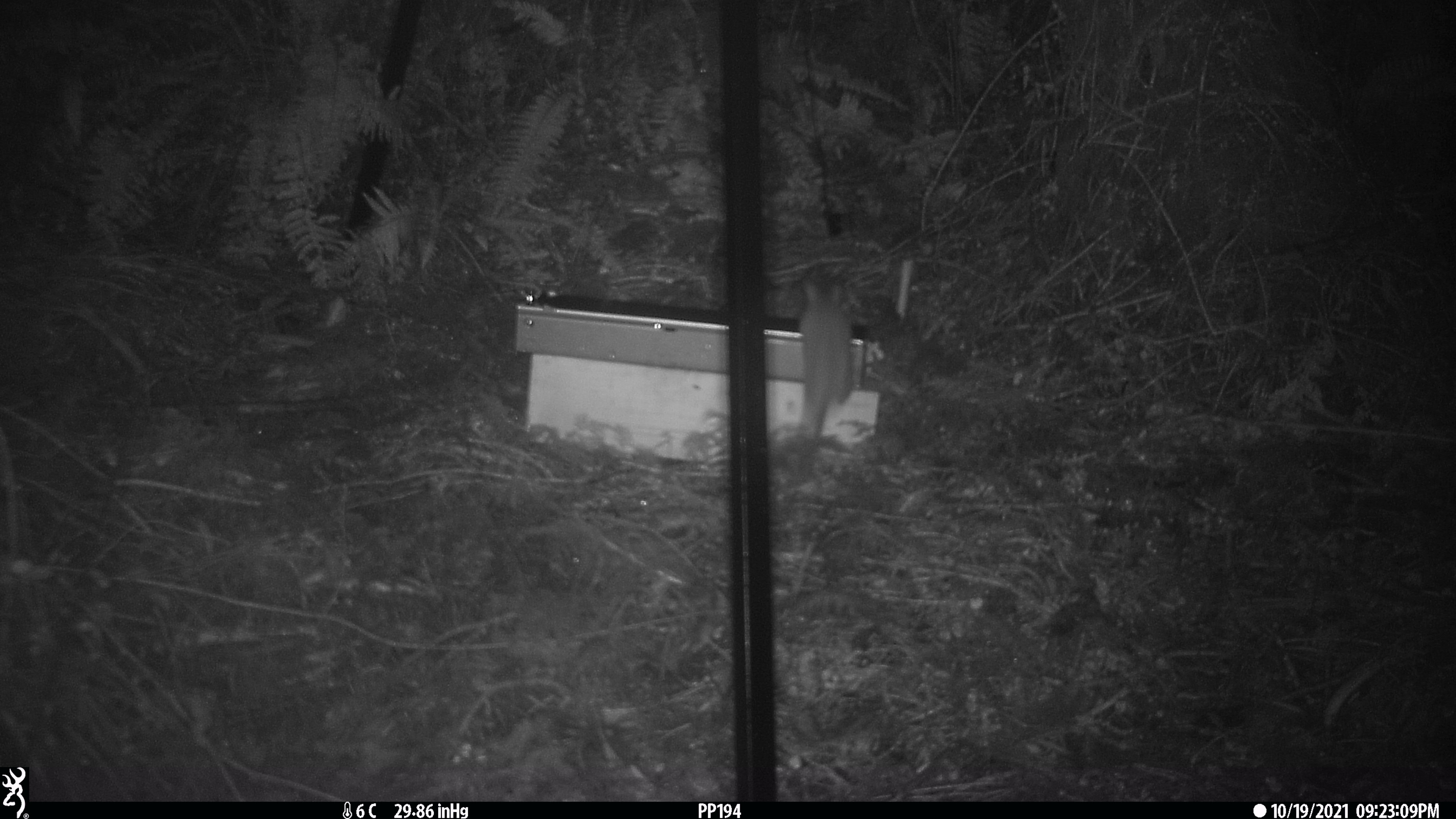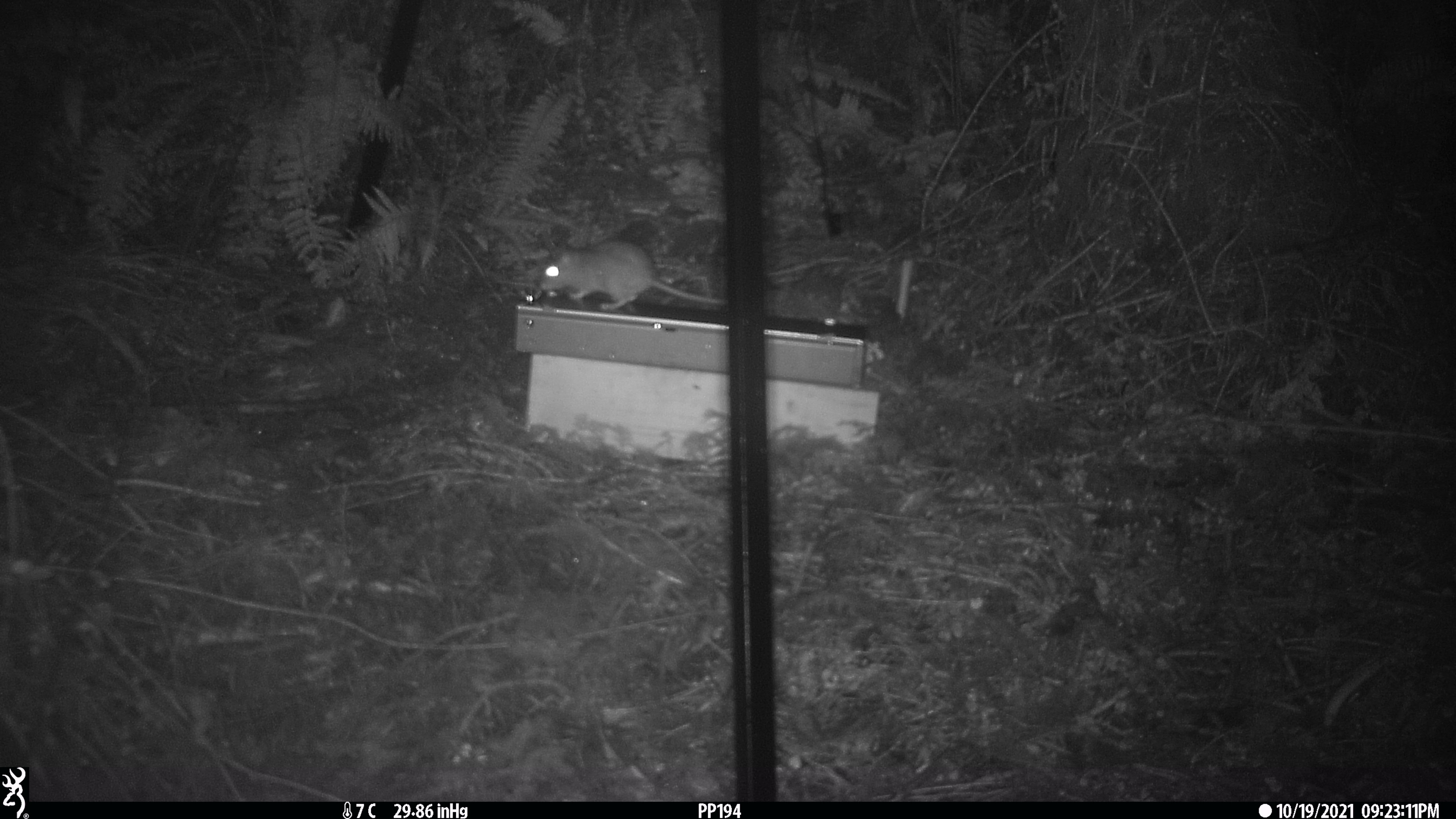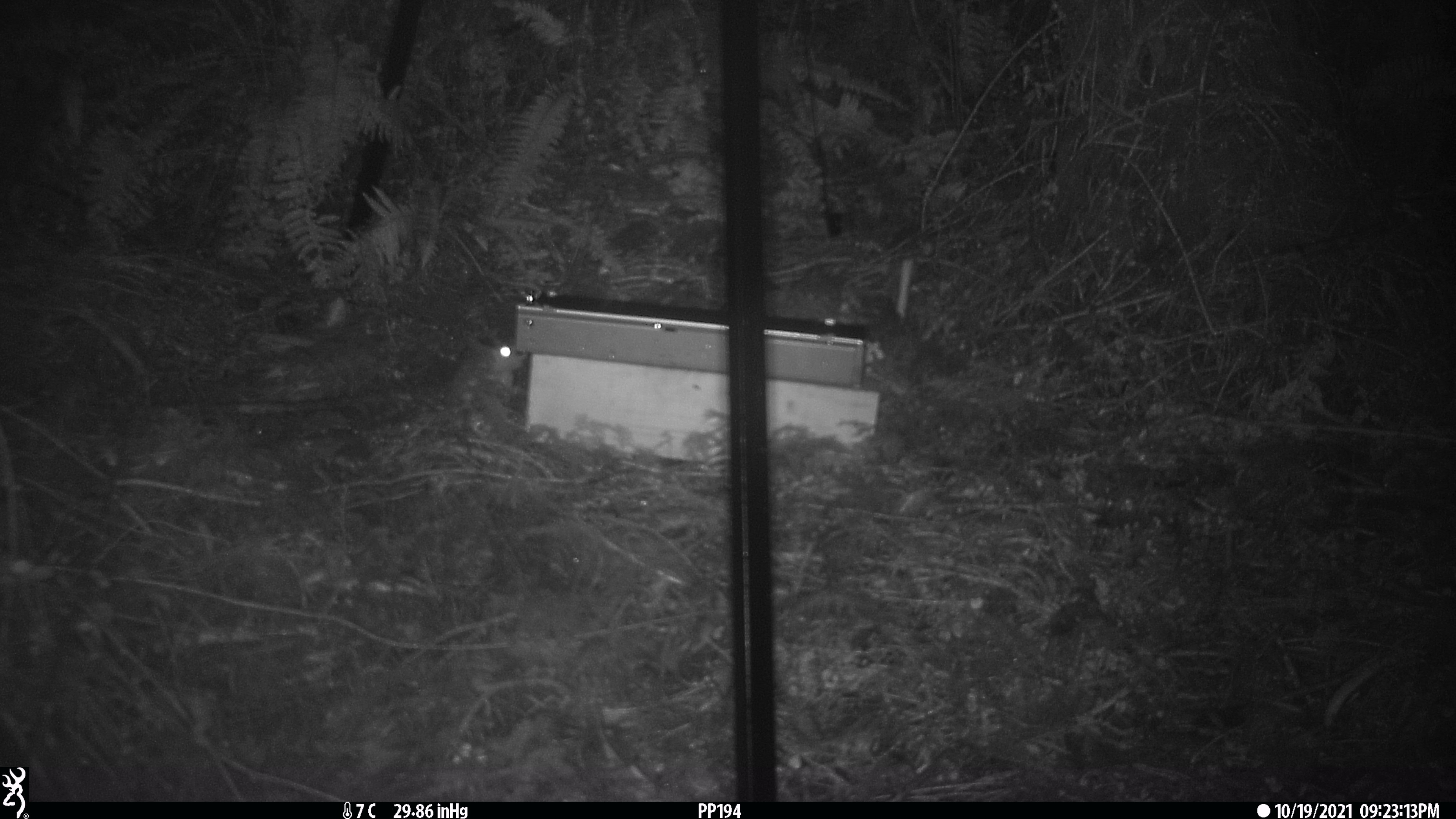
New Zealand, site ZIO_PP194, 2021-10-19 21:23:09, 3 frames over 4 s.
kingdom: Animalia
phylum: Chordata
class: Mammalia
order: Rodentia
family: Muridae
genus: Rattus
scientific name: Rattus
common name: rat